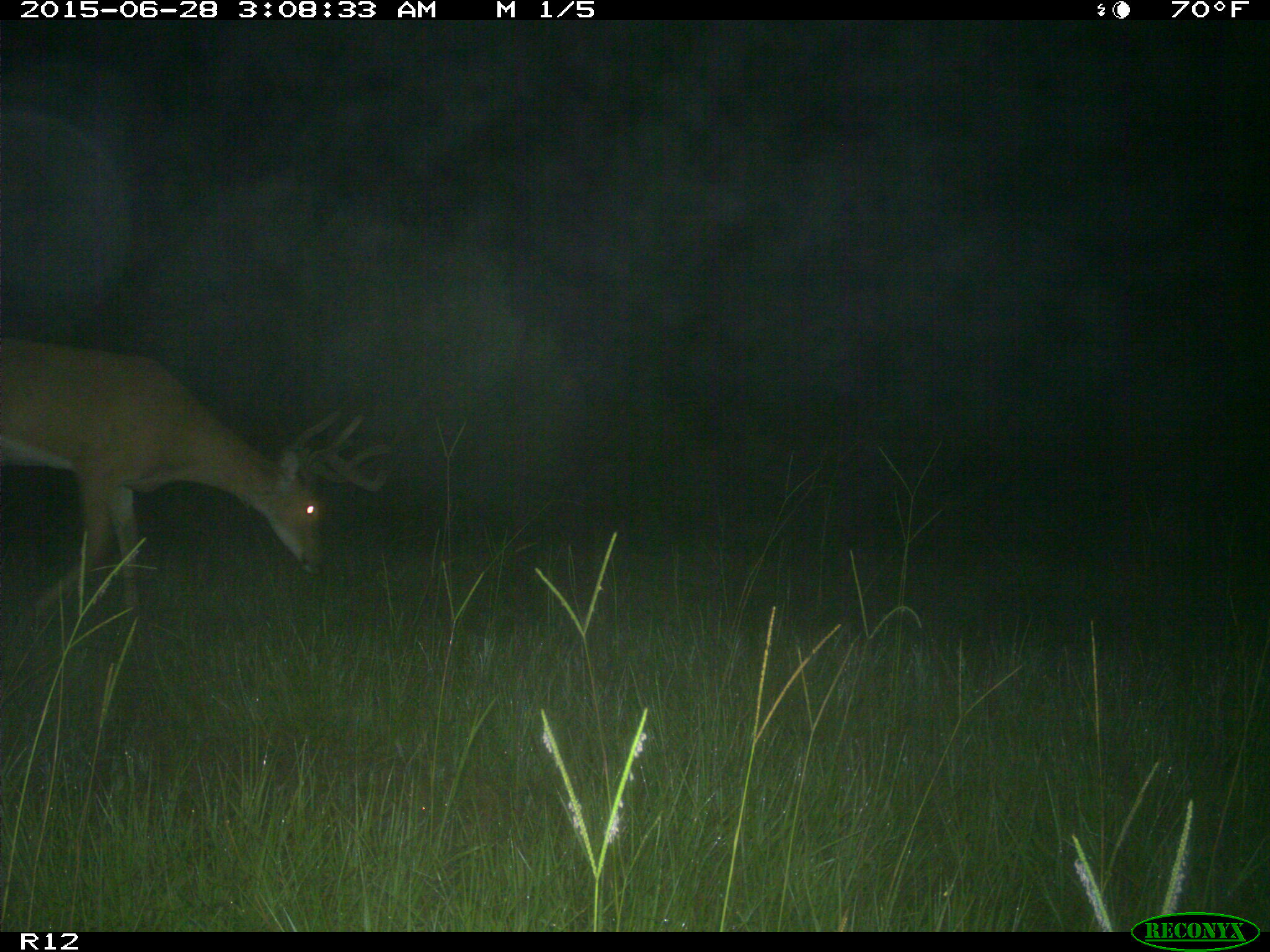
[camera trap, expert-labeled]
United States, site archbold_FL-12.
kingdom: Animalia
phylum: Chordata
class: Mammalia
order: Artiodactyla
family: Cervidae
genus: Odocoileus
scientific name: Odocoileus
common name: deer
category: unidentified deer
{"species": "unidentified deer (deer) (Odocoileus)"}